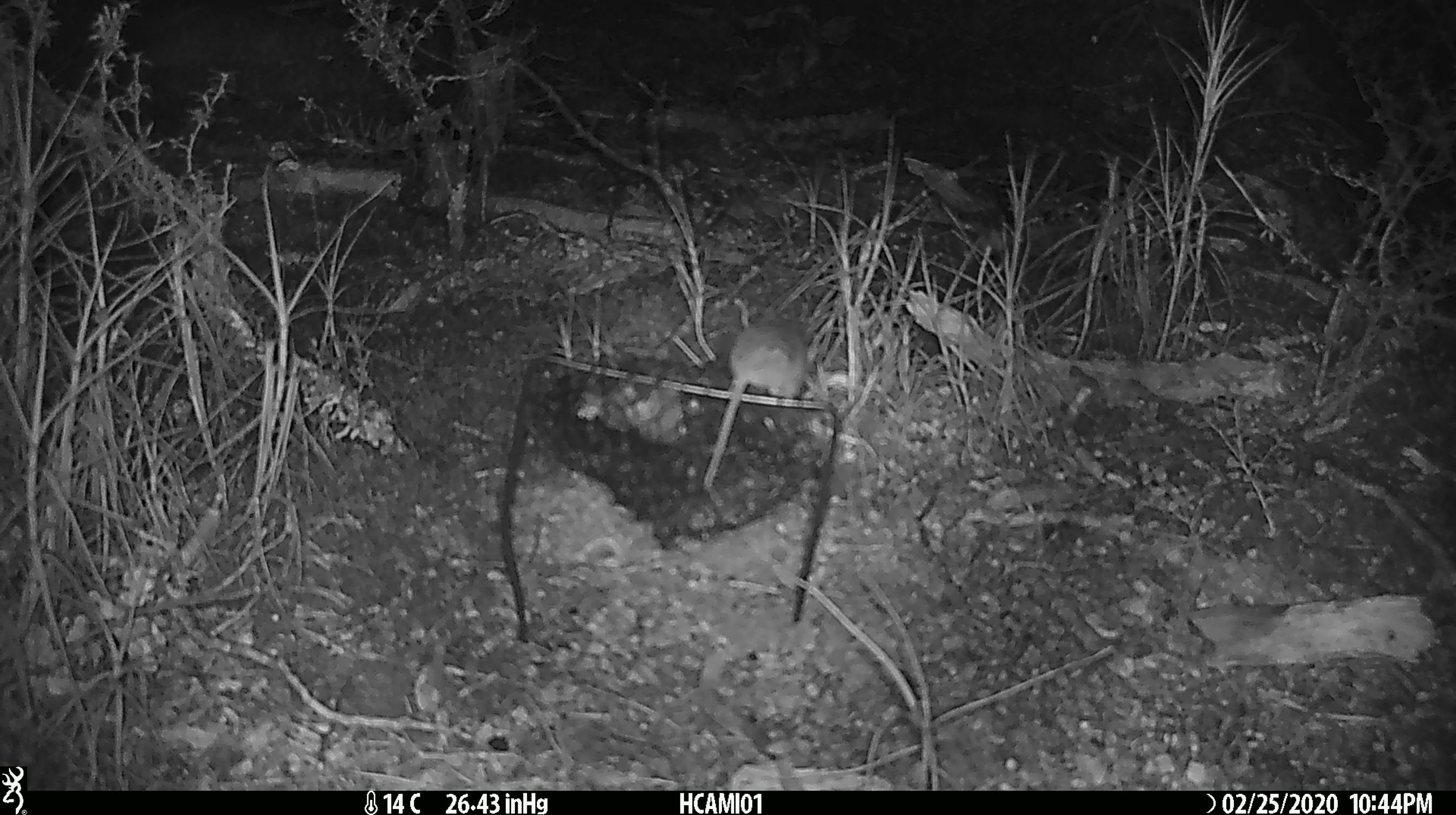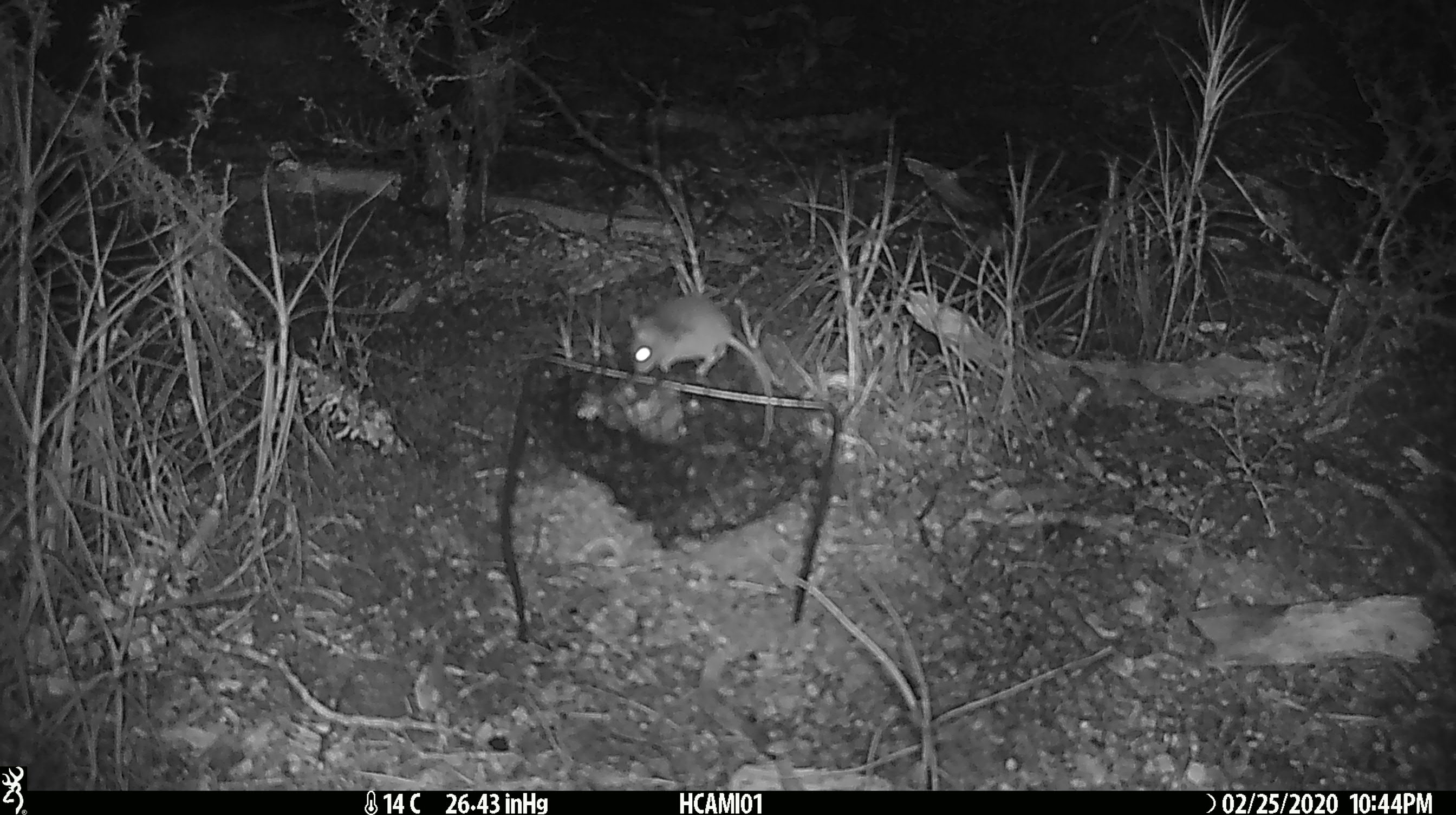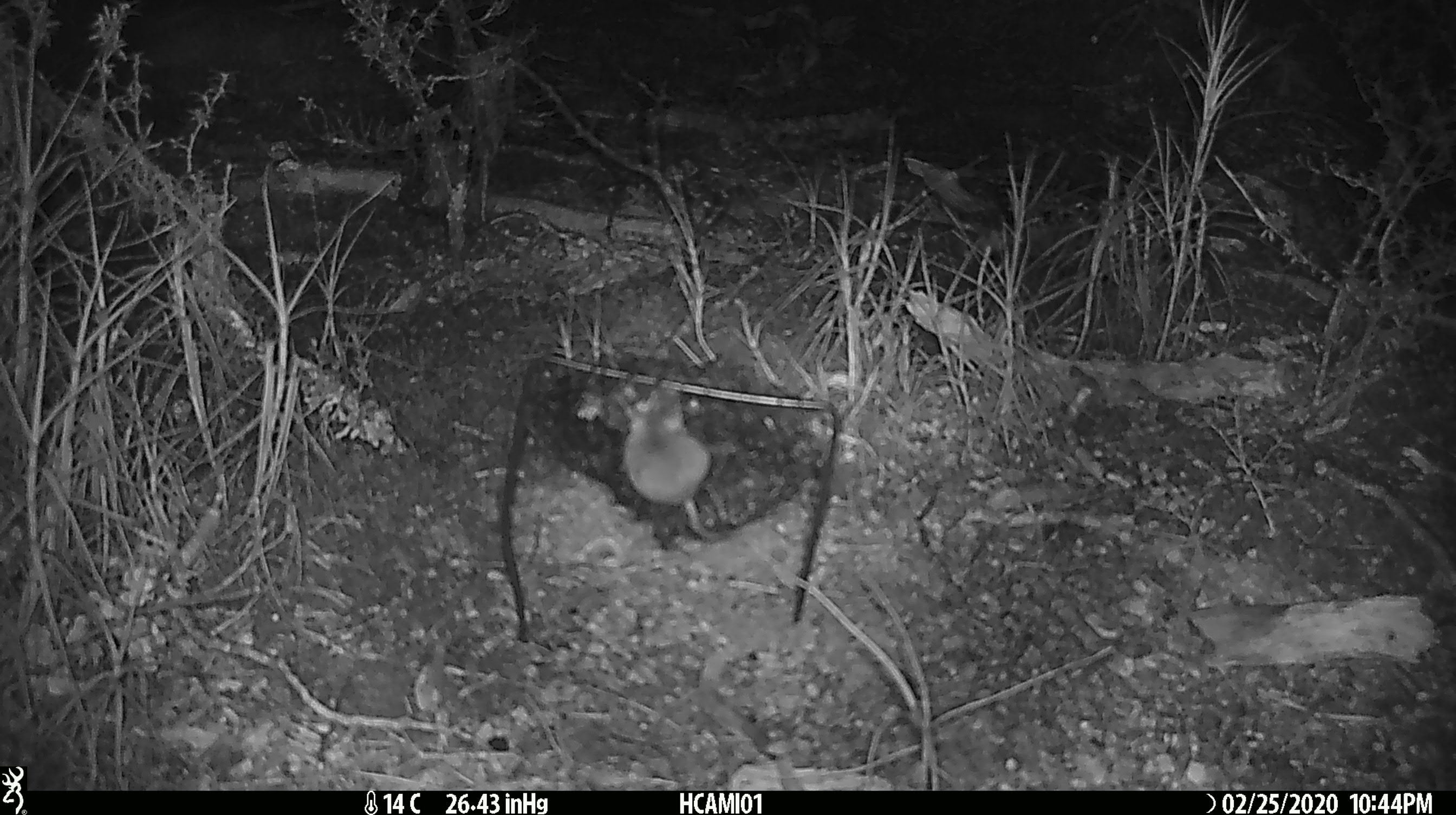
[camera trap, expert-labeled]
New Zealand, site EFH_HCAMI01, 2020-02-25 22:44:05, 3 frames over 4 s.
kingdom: Animalia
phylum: Chordata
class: Mammalia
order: Rodentia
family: Muridae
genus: Mus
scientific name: Mus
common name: mouse